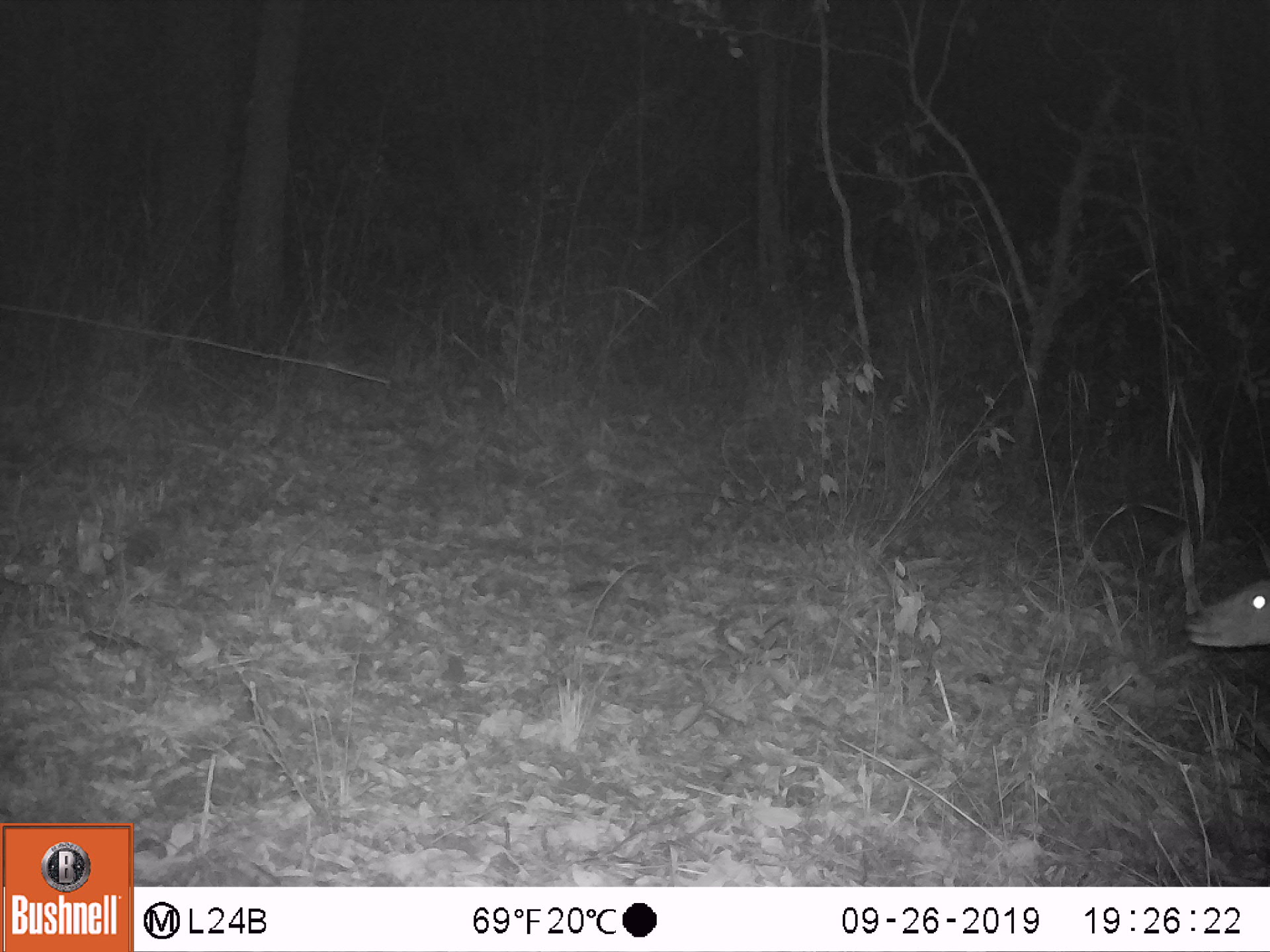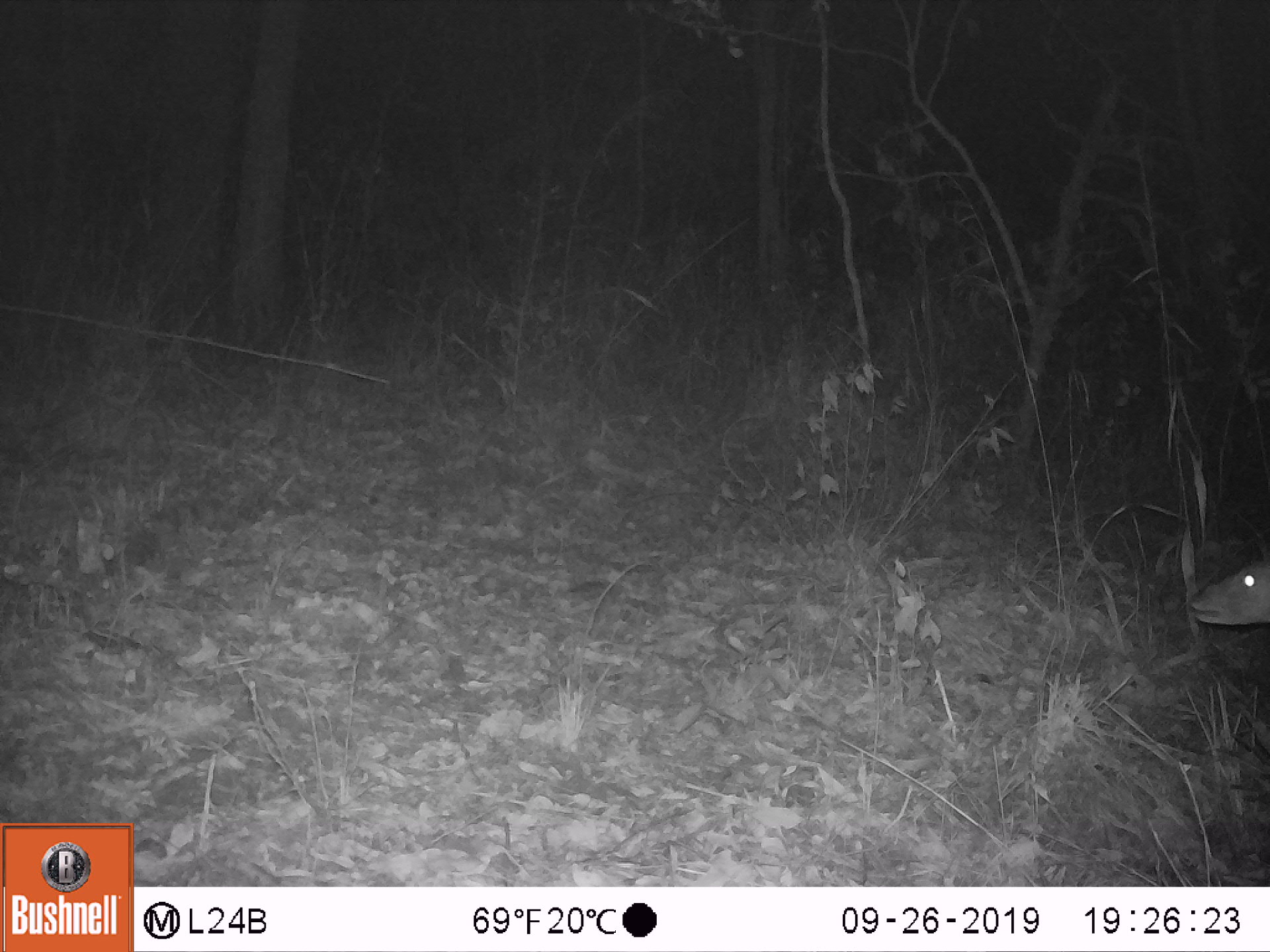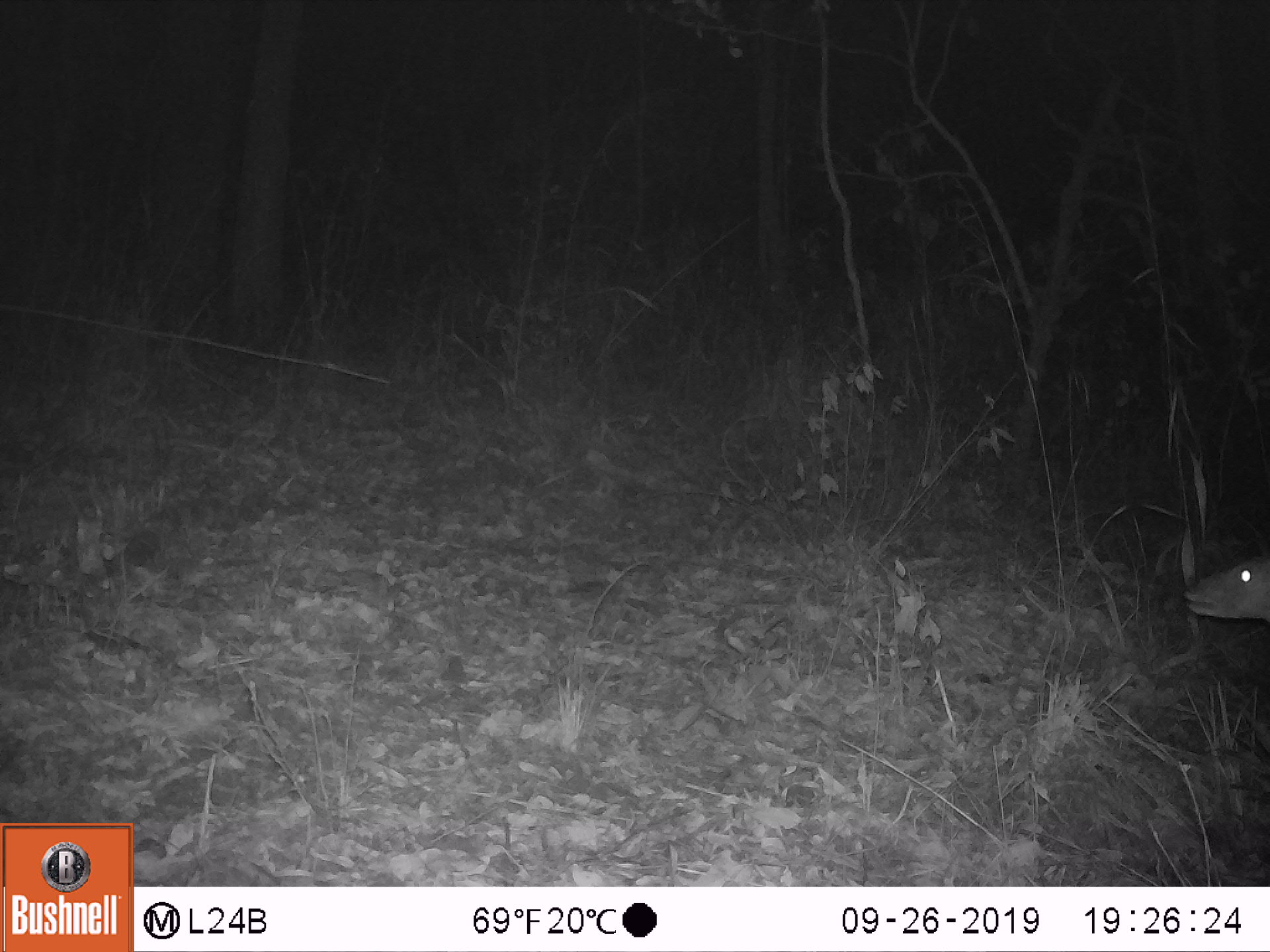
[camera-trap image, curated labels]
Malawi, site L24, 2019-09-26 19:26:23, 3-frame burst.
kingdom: Animalia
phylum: Chordata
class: Mammalia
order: Artiodactyla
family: Bovidae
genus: Tragelaphus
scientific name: Tragelaphus sylvaticus sylvaticus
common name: cape bushbuck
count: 1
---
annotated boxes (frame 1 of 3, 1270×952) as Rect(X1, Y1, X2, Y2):
cape bushbuck: Rect(1183, 560, 1264, 665)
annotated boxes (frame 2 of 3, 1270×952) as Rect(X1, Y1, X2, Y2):
cape bushbuck: Rect(1180, 543, 1264, 634)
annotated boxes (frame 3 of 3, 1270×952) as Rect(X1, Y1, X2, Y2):
cape bushbuck: Rect(1175, 542, 1264, 635)